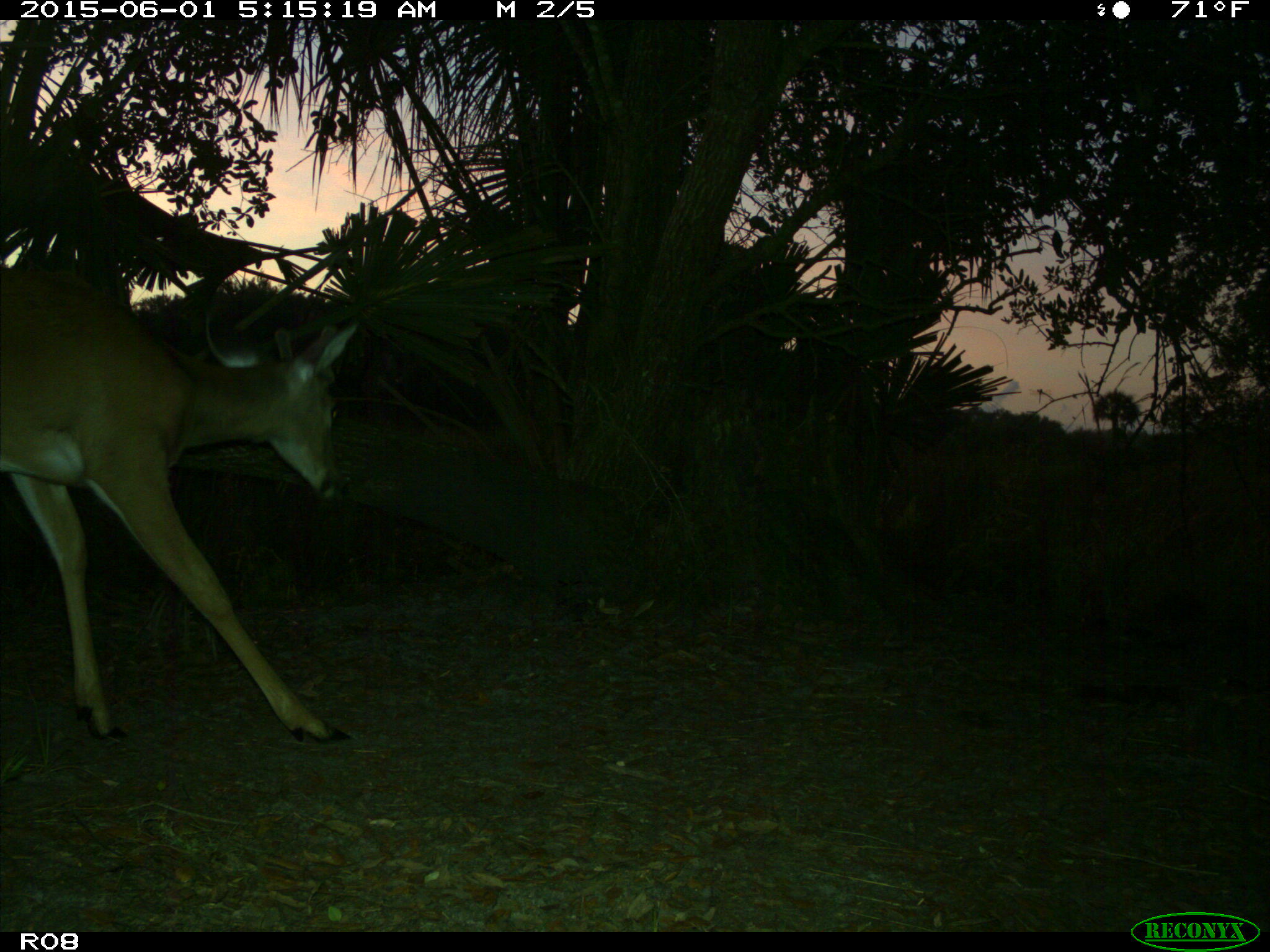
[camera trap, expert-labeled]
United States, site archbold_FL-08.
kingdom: Animalia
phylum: Chordata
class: Mammalia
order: Artiodactyla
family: Cervidae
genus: Odocoileus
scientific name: Odocoileus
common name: deer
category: unidentified deer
Unidentified deer (deer) (Odocoileus).